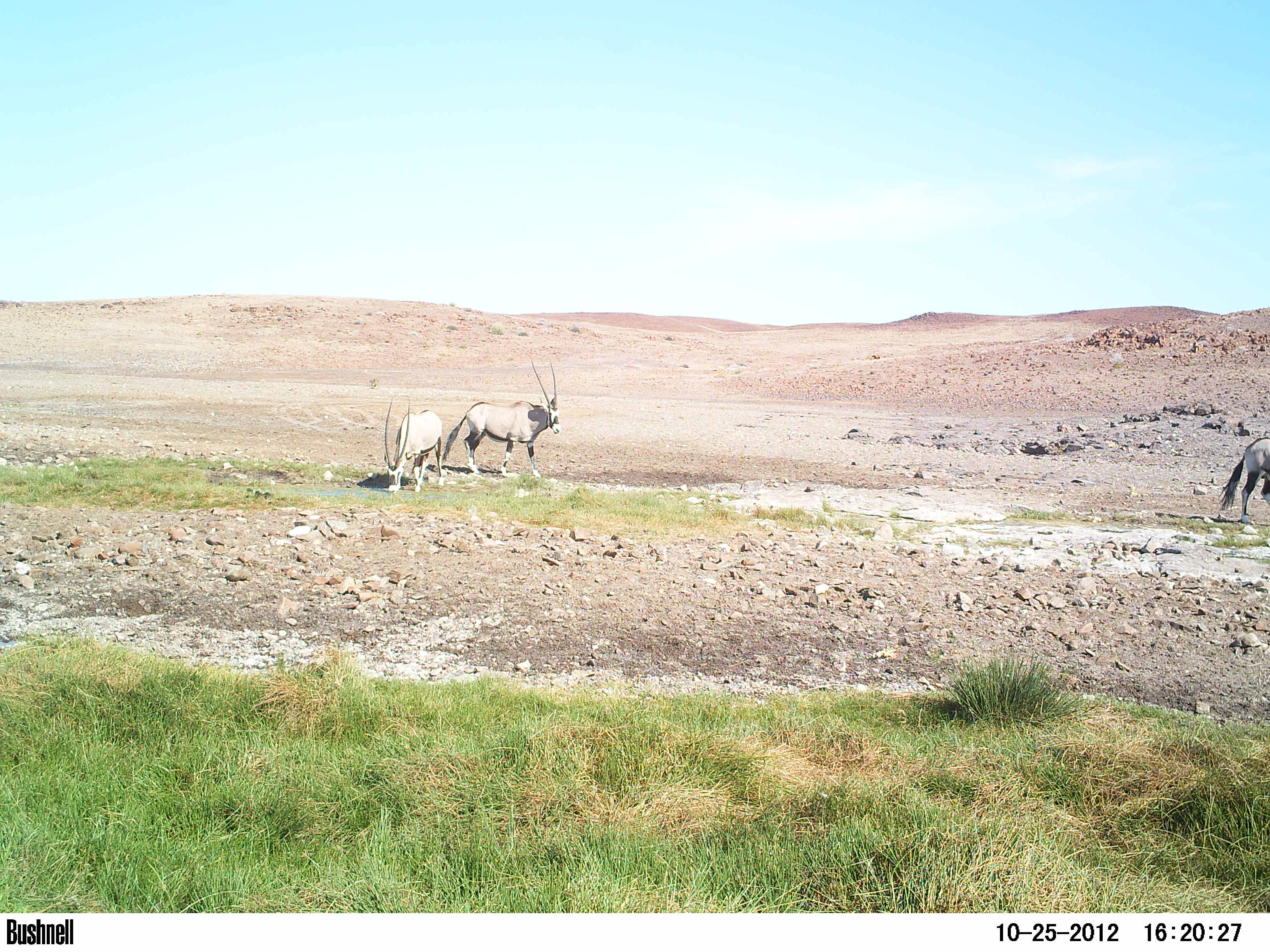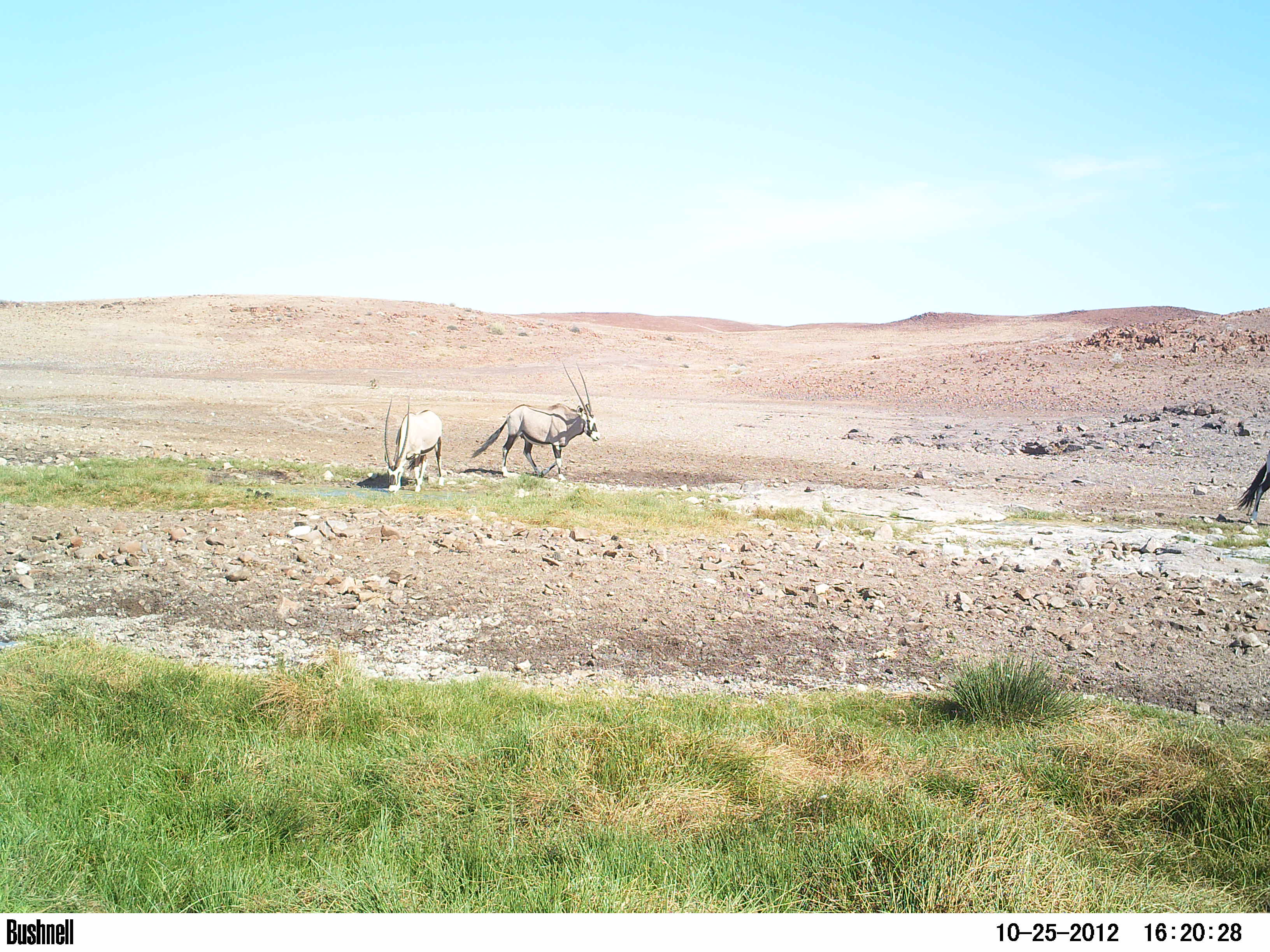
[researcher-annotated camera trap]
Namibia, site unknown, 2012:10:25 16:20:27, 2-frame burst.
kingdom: Animalia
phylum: Chordata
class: Mammalia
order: Artiodactyla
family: Bovidae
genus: Oryx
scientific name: Oryx gazella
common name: gemsbok